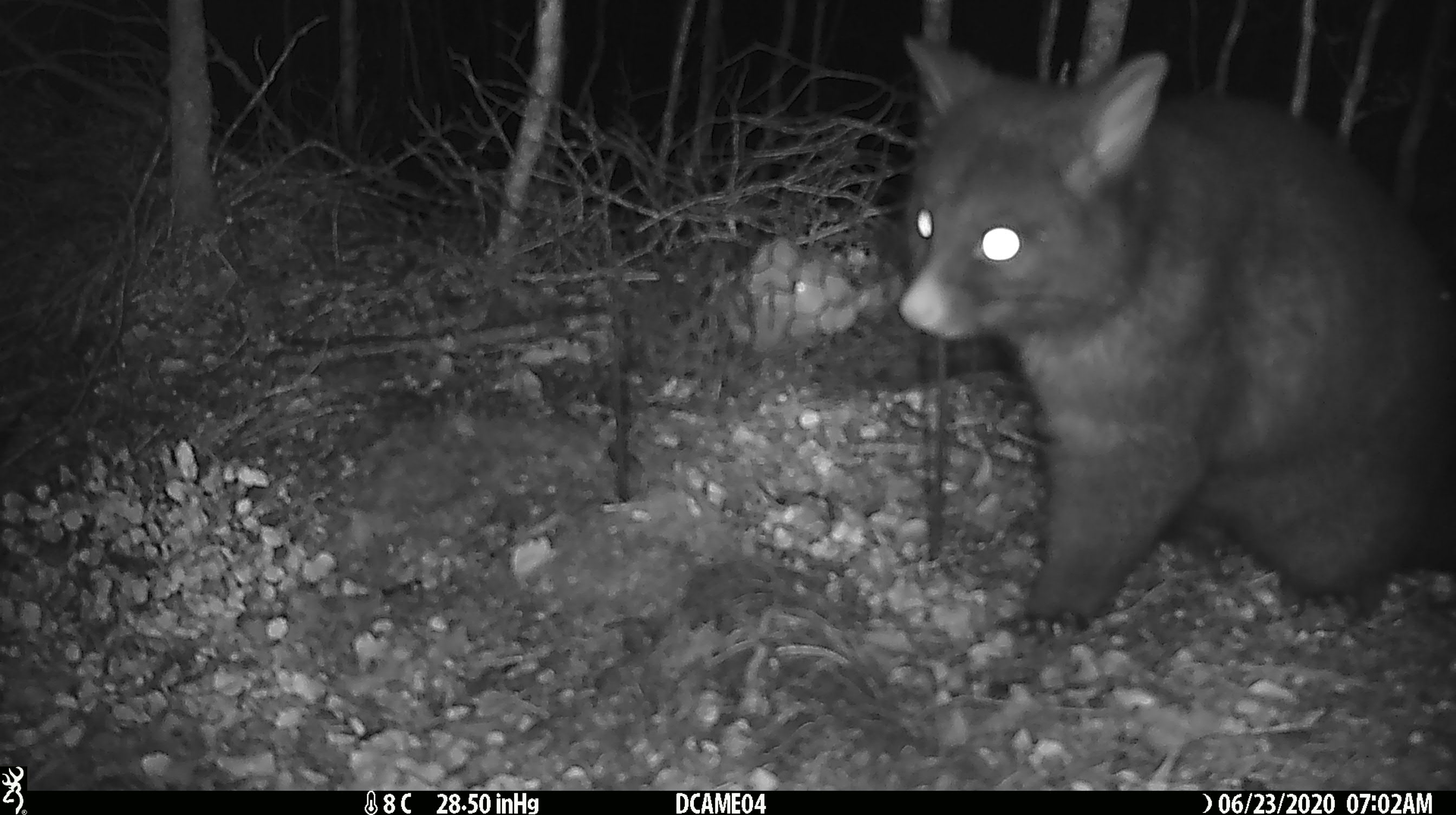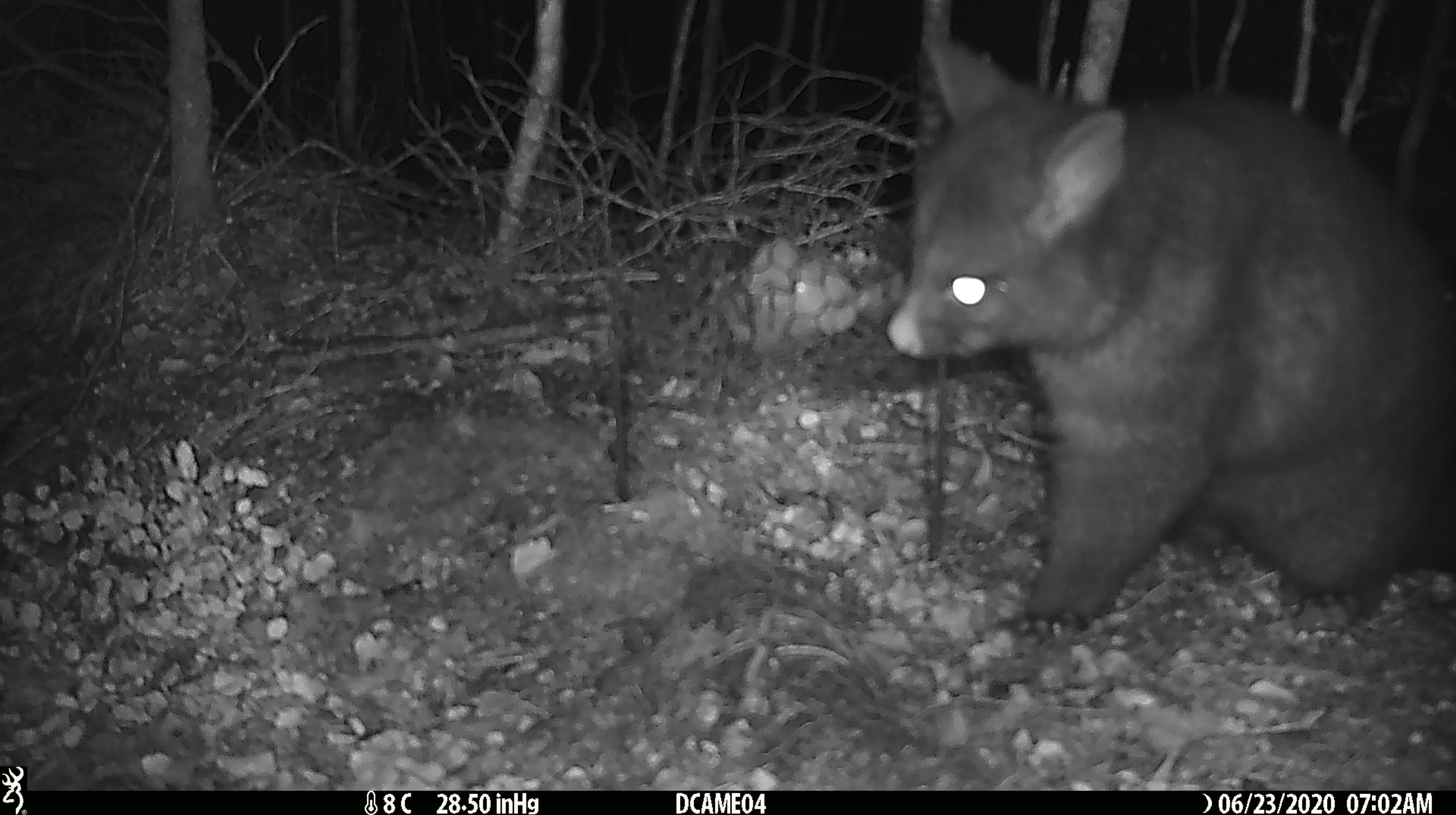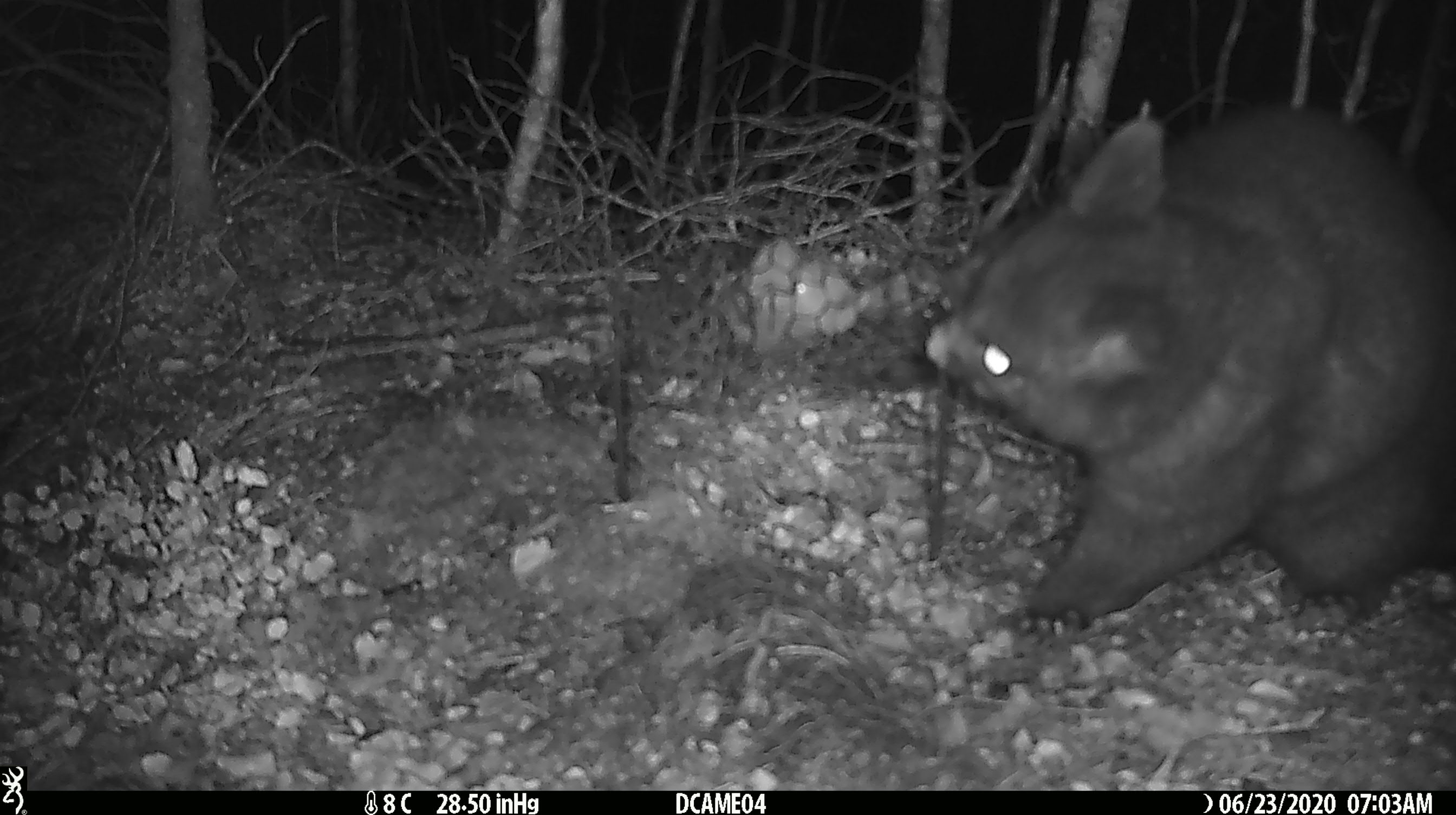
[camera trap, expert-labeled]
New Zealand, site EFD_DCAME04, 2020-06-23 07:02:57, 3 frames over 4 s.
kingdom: Animalia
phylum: Chordata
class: Mammalia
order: Diprotodontia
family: Phalangeridae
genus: Trichosurus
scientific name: Trichosurus vulpecula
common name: common brushtail possum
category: possum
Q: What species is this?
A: Possum (common brushtail possum) (Trichosurus vulpecula).